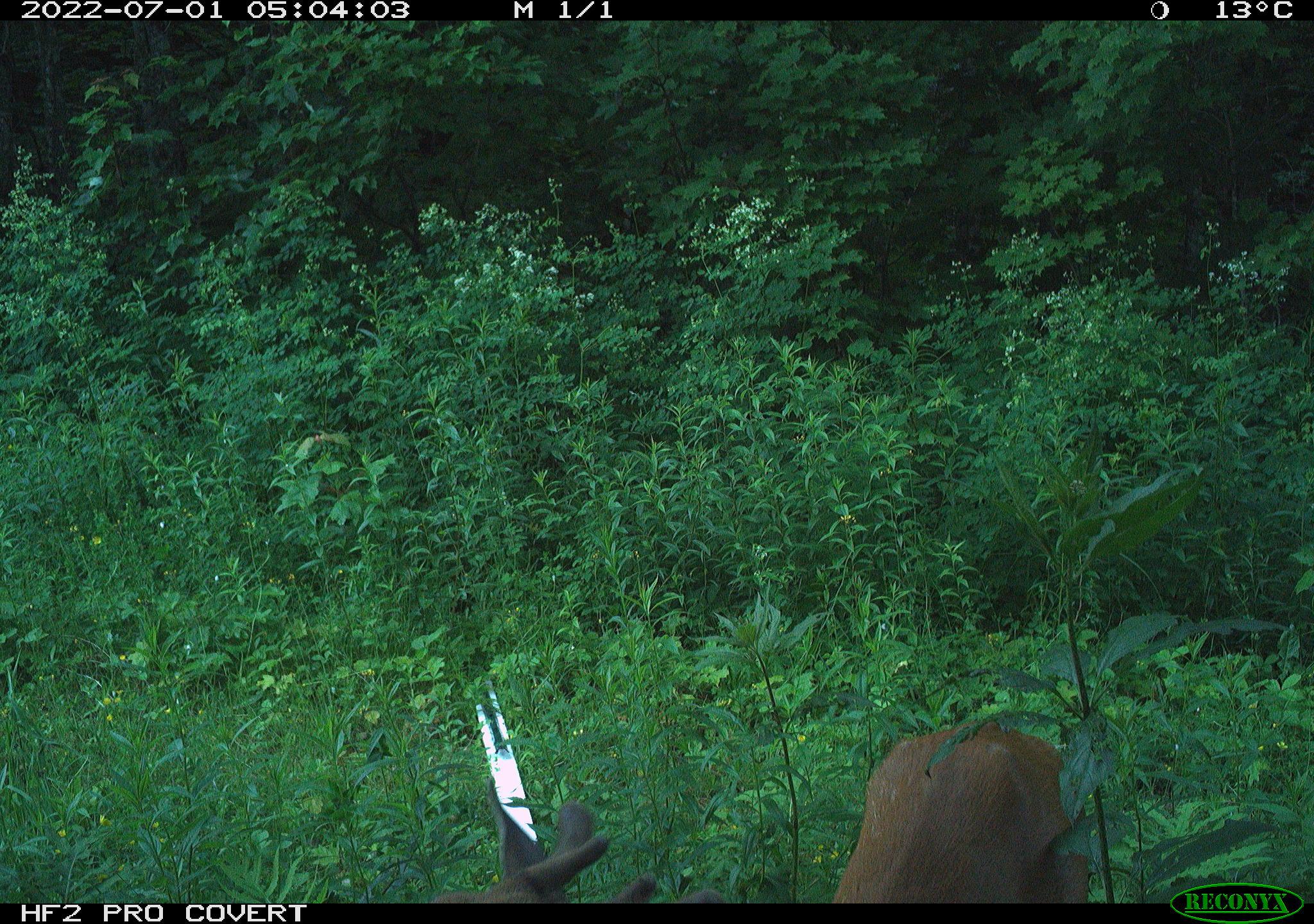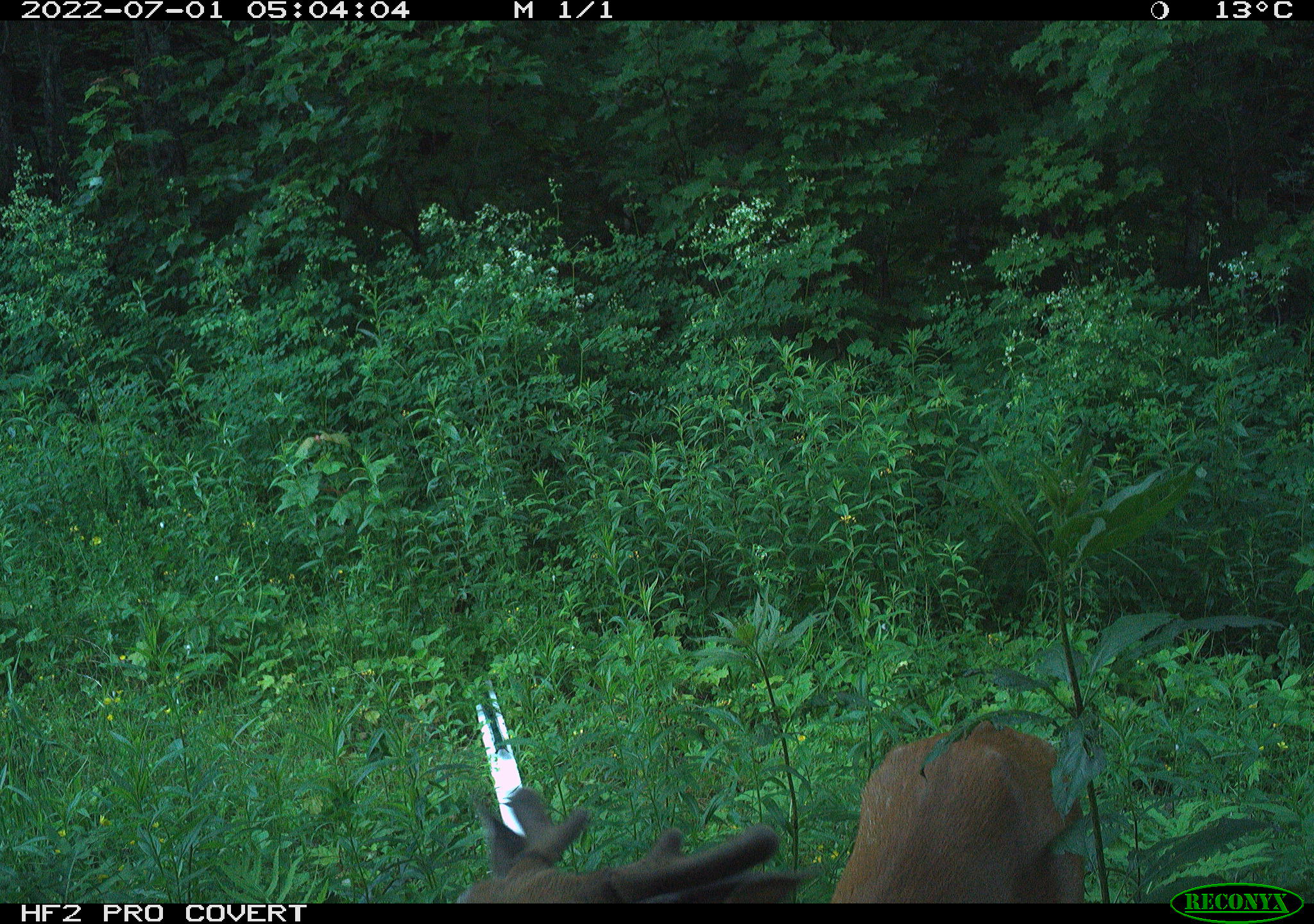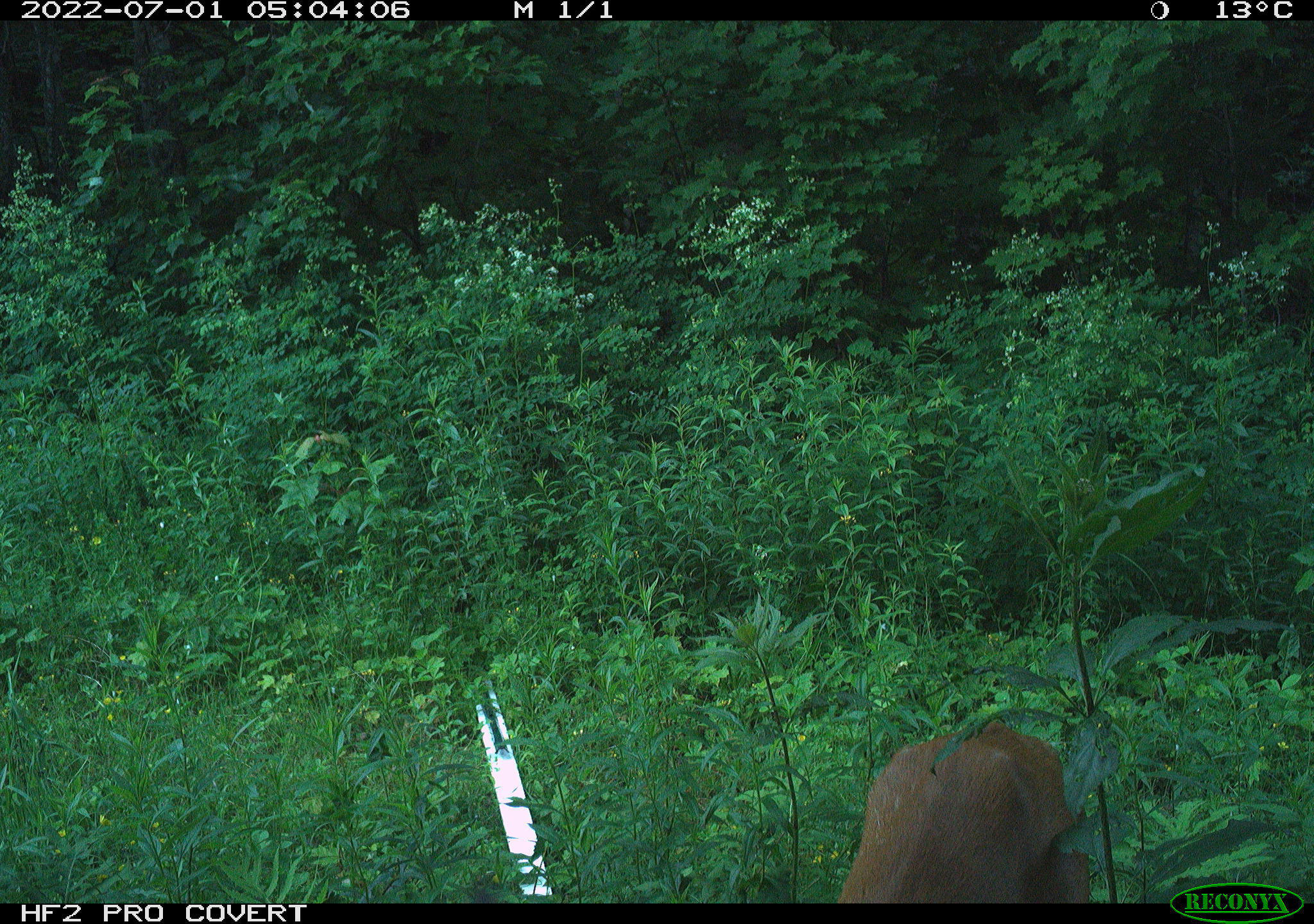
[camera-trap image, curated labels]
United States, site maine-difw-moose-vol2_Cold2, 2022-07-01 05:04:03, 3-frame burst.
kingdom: Animalia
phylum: Chordata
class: Mammalia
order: Artiodactyla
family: Cervidae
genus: Odocoileus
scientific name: Odocoileus virginianus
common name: white-tailed deer